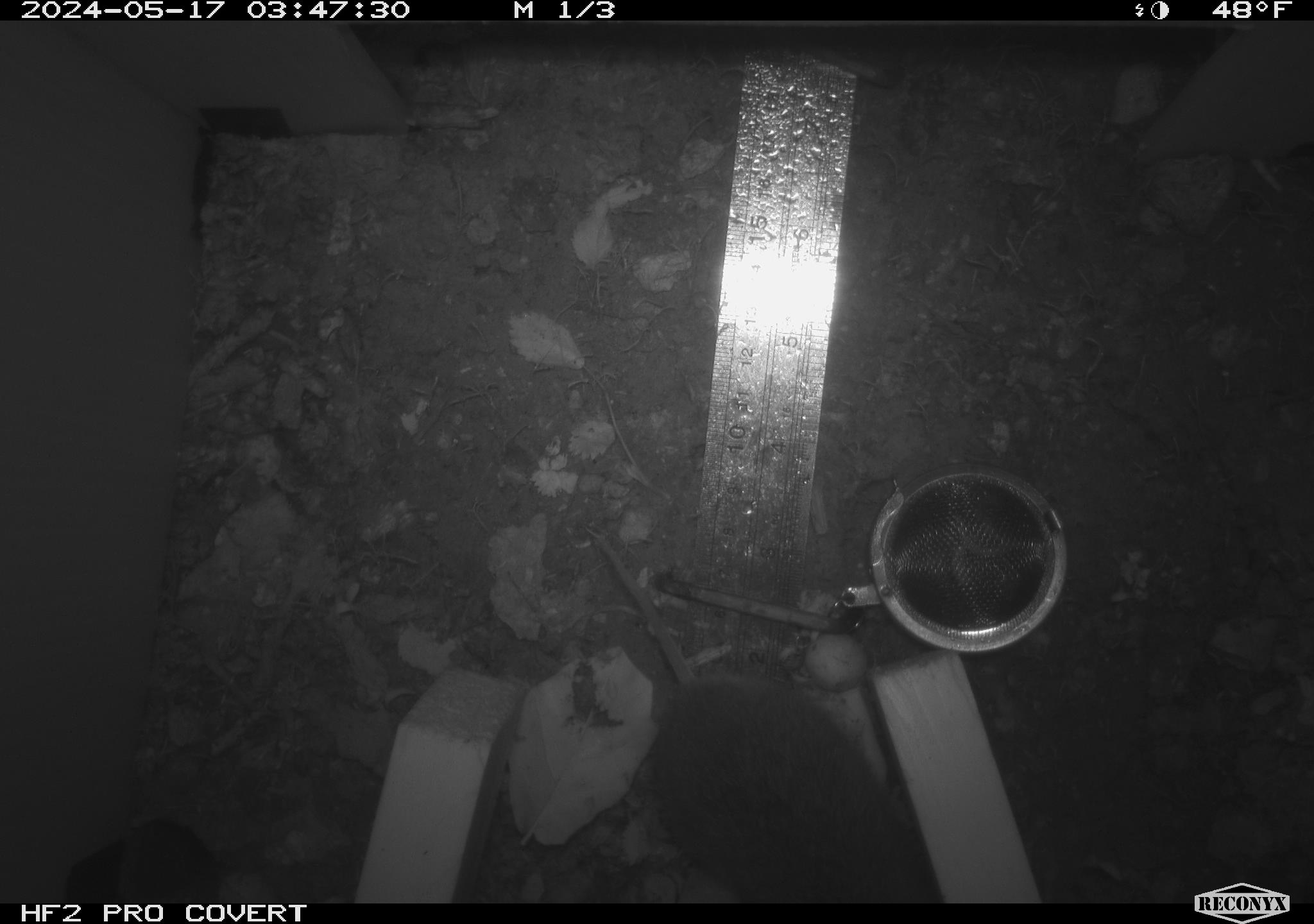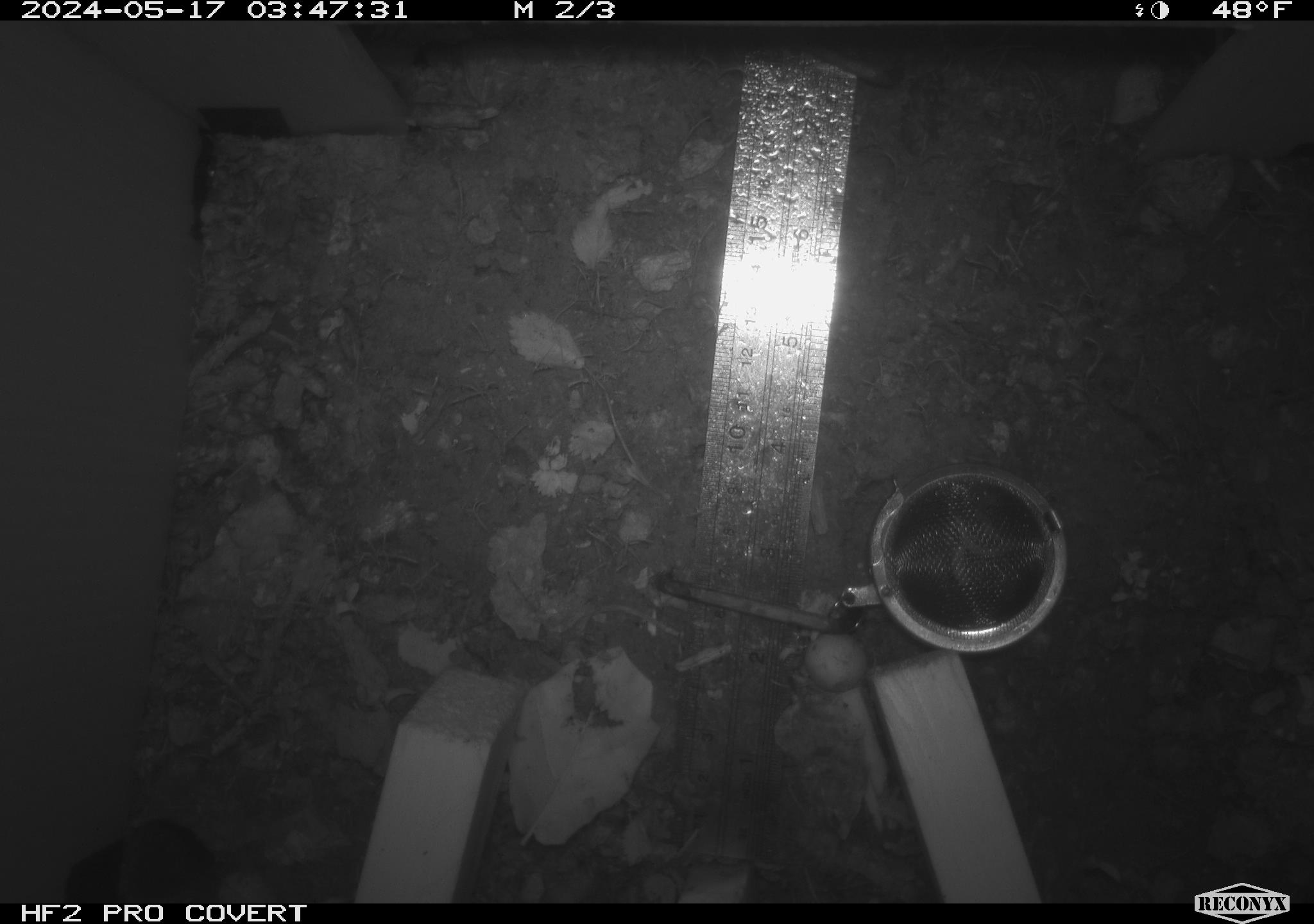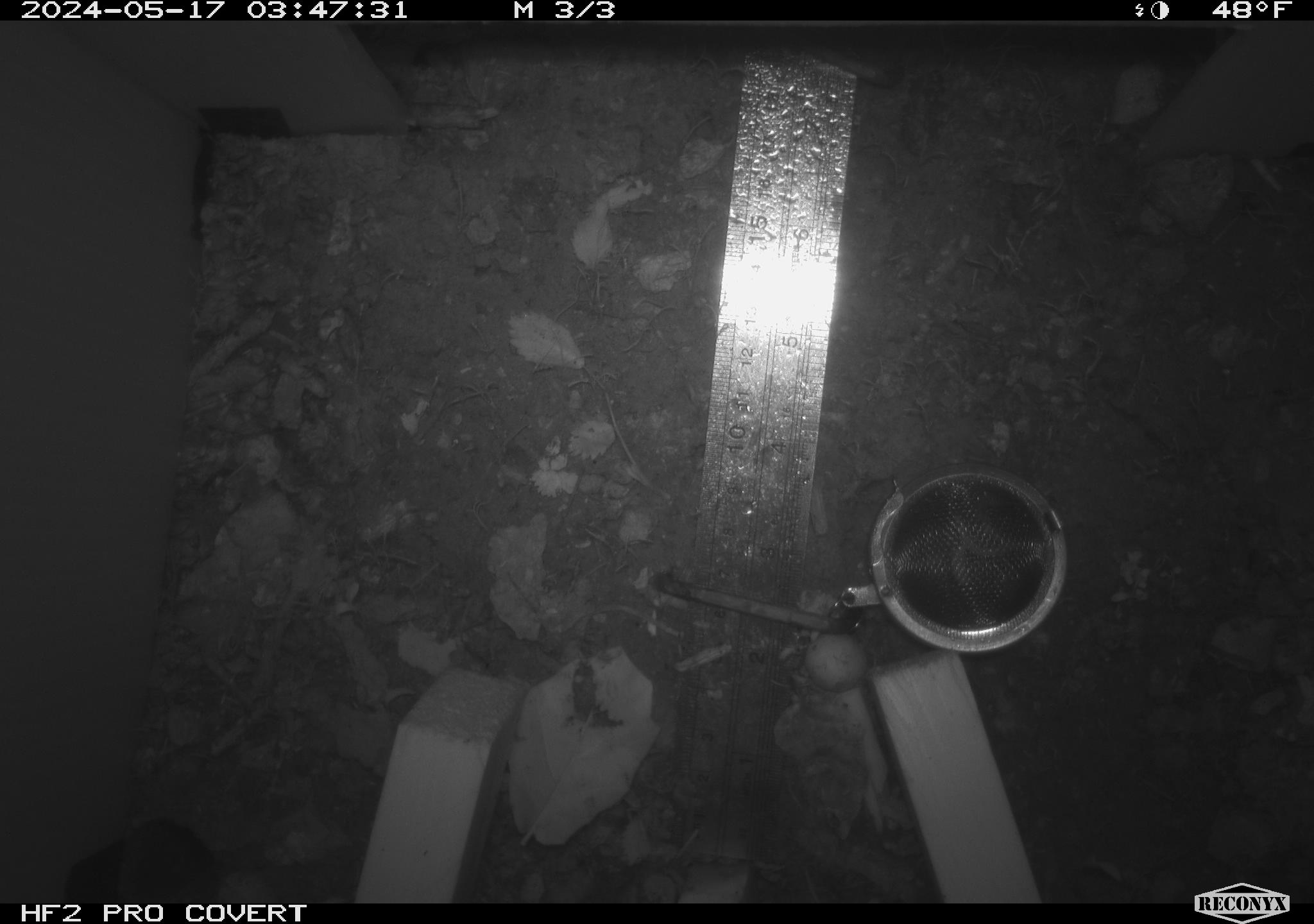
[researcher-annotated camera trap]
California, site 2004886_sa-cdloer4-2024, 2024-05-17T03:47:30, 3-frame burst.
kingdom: Animalia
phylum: Chordata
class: Mammalia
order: Rodentia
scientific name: Rodentia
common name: mouse species